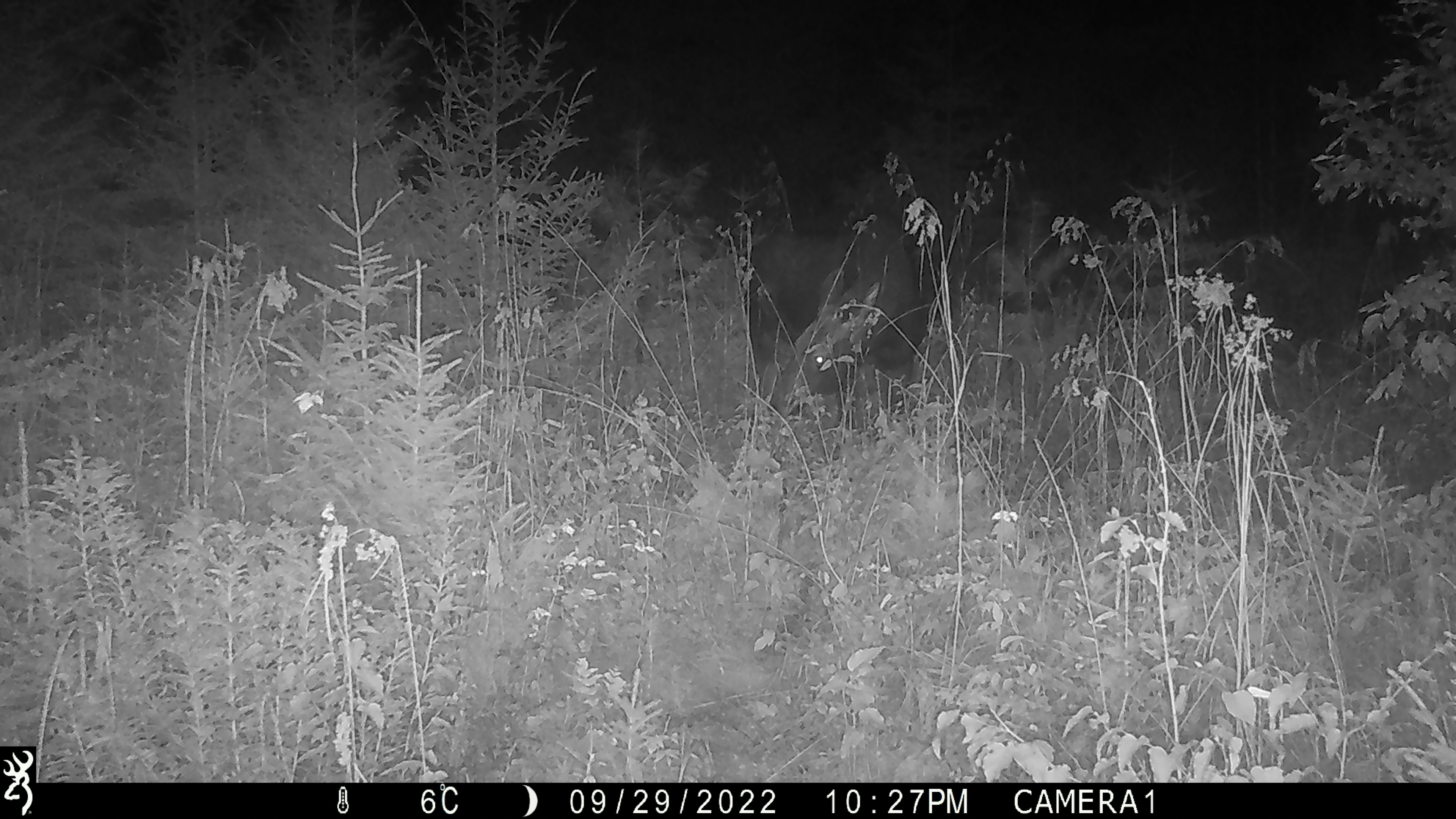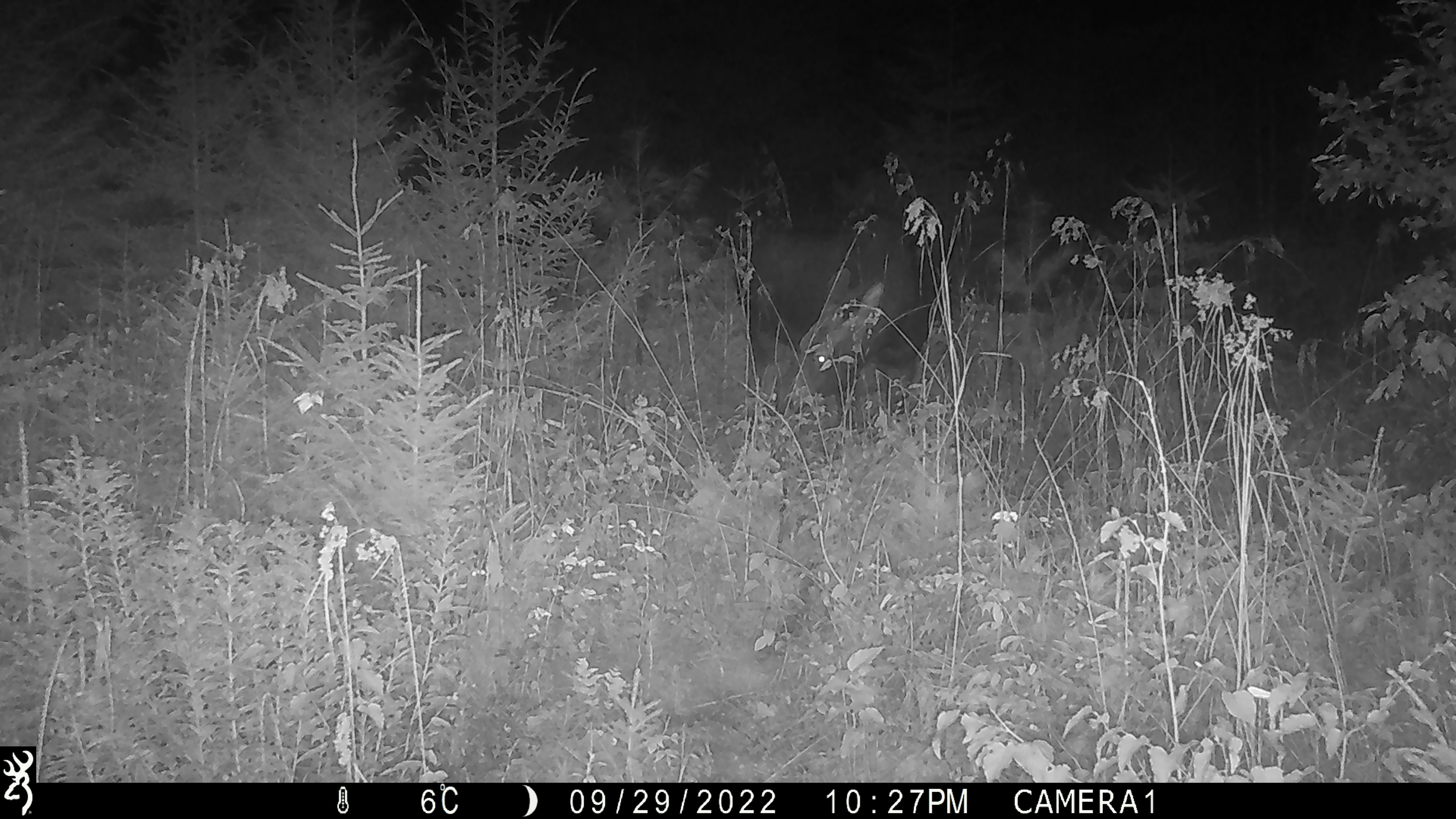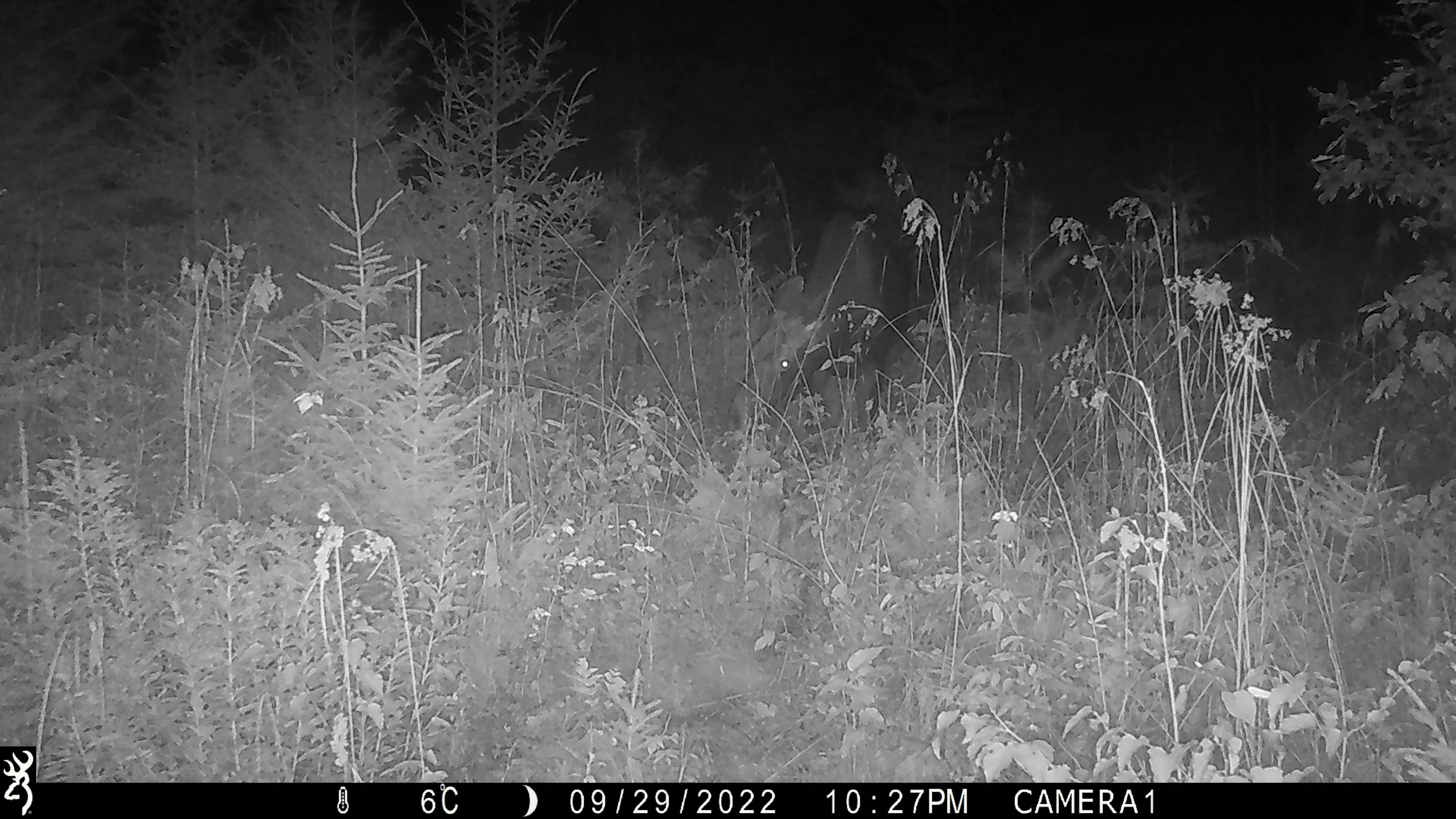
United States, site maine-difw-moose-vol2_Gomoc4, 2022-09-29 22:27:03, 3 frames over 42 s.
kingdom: Animalia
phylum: Chordata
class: Mammalia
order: Artiodactyla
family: Cervidae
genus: Alces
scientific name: Alces alces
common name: moose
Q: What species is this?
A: Moose (Alces alces).